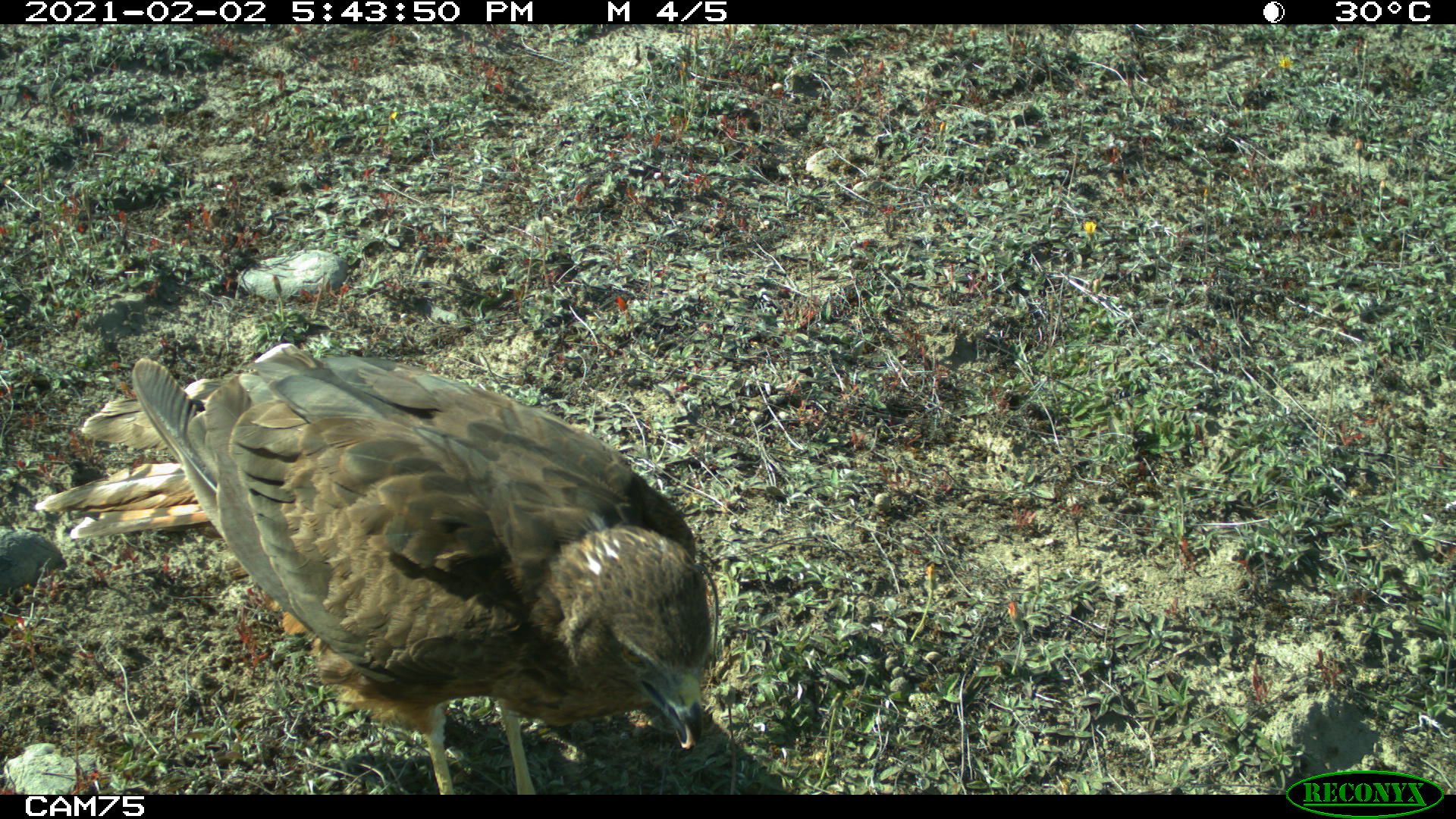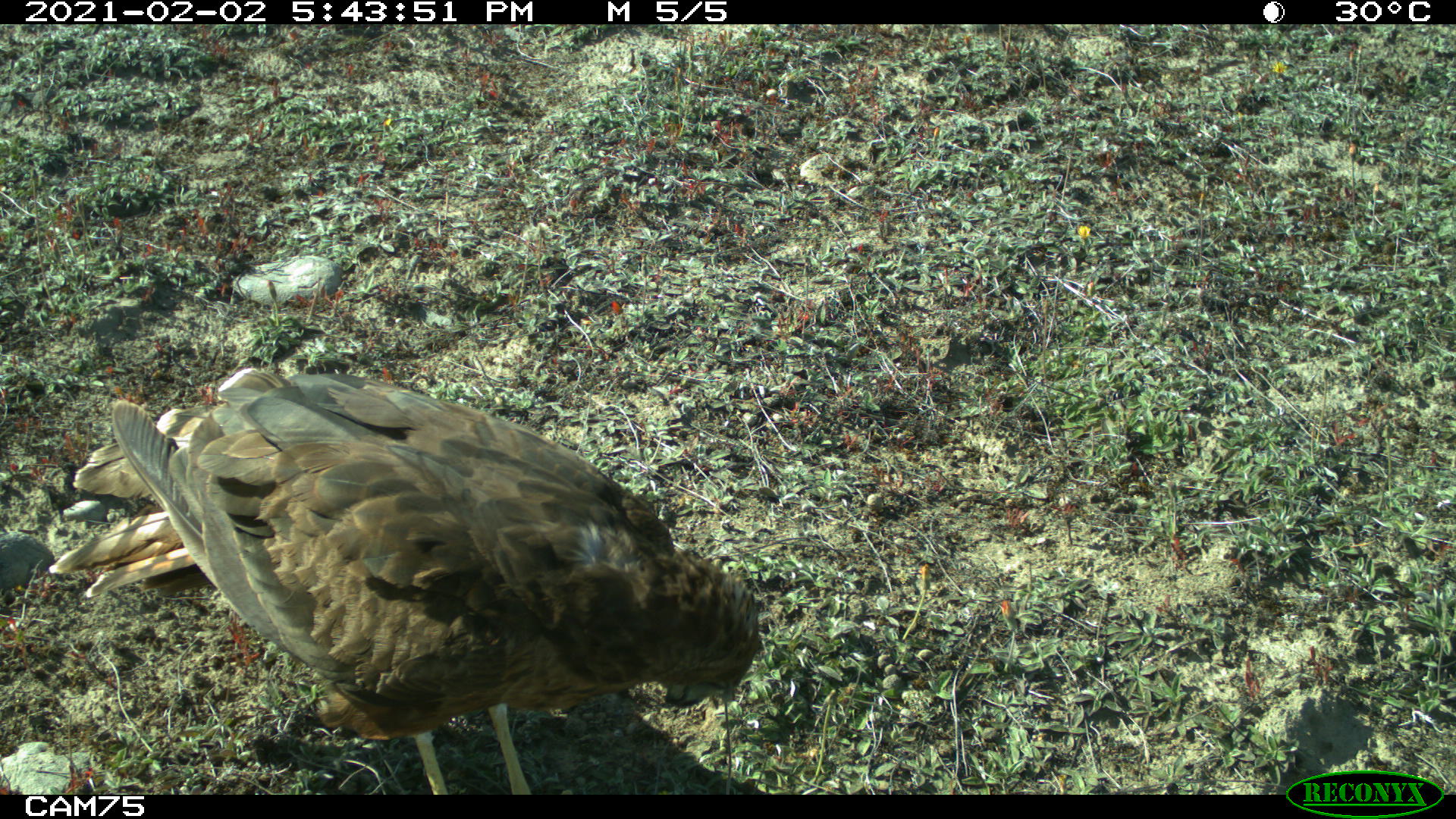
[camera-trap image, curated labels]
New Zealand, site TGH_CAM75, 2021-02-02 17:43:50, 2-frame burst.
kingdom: Animalia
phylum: Chordata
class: Aves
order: Accipitriformes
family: Accipitridae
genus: Circus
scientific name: Circus approximans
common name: swamp harrier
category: harrier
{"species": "harrier (swamp harrier) (Circus approximans)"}